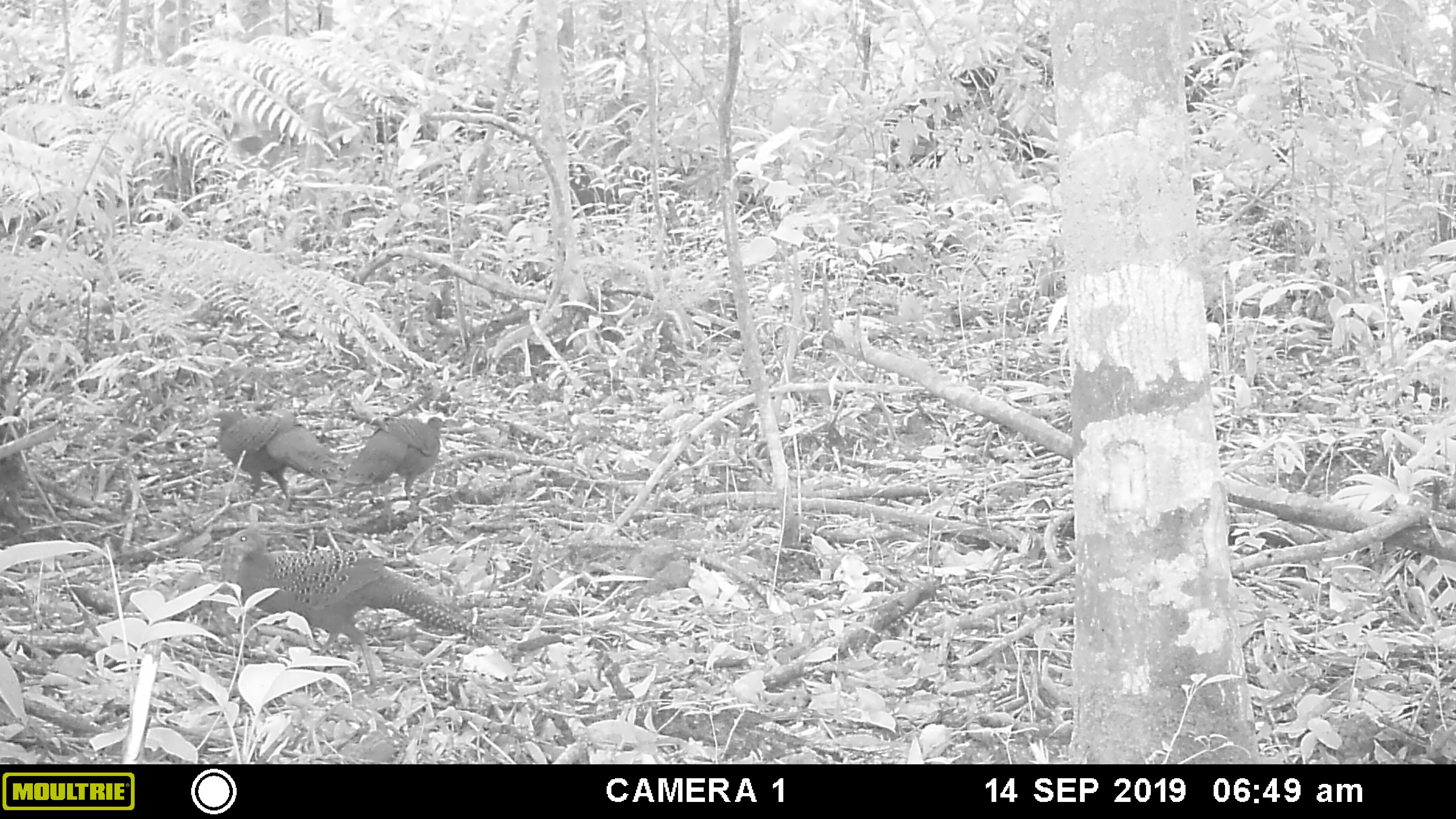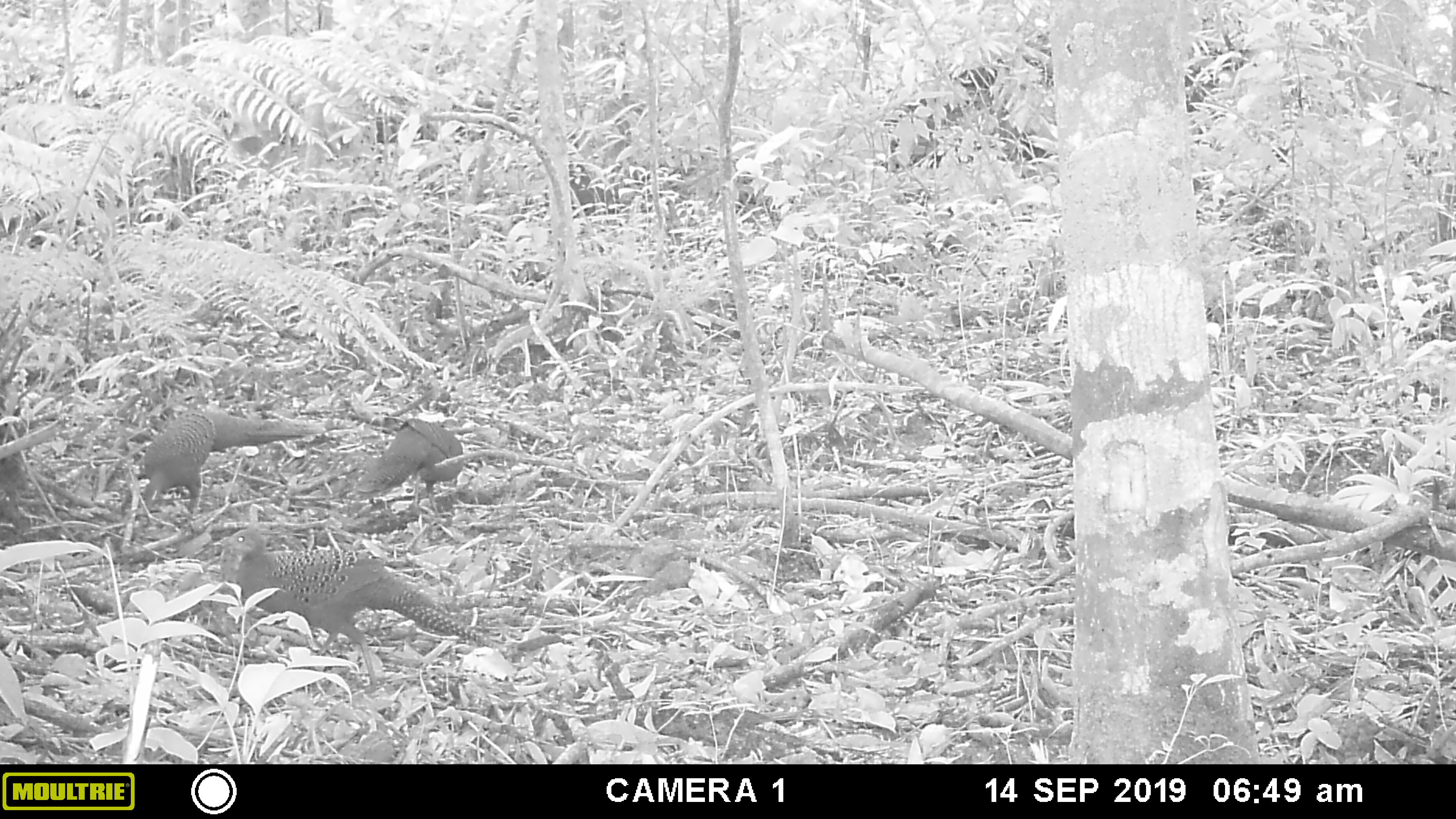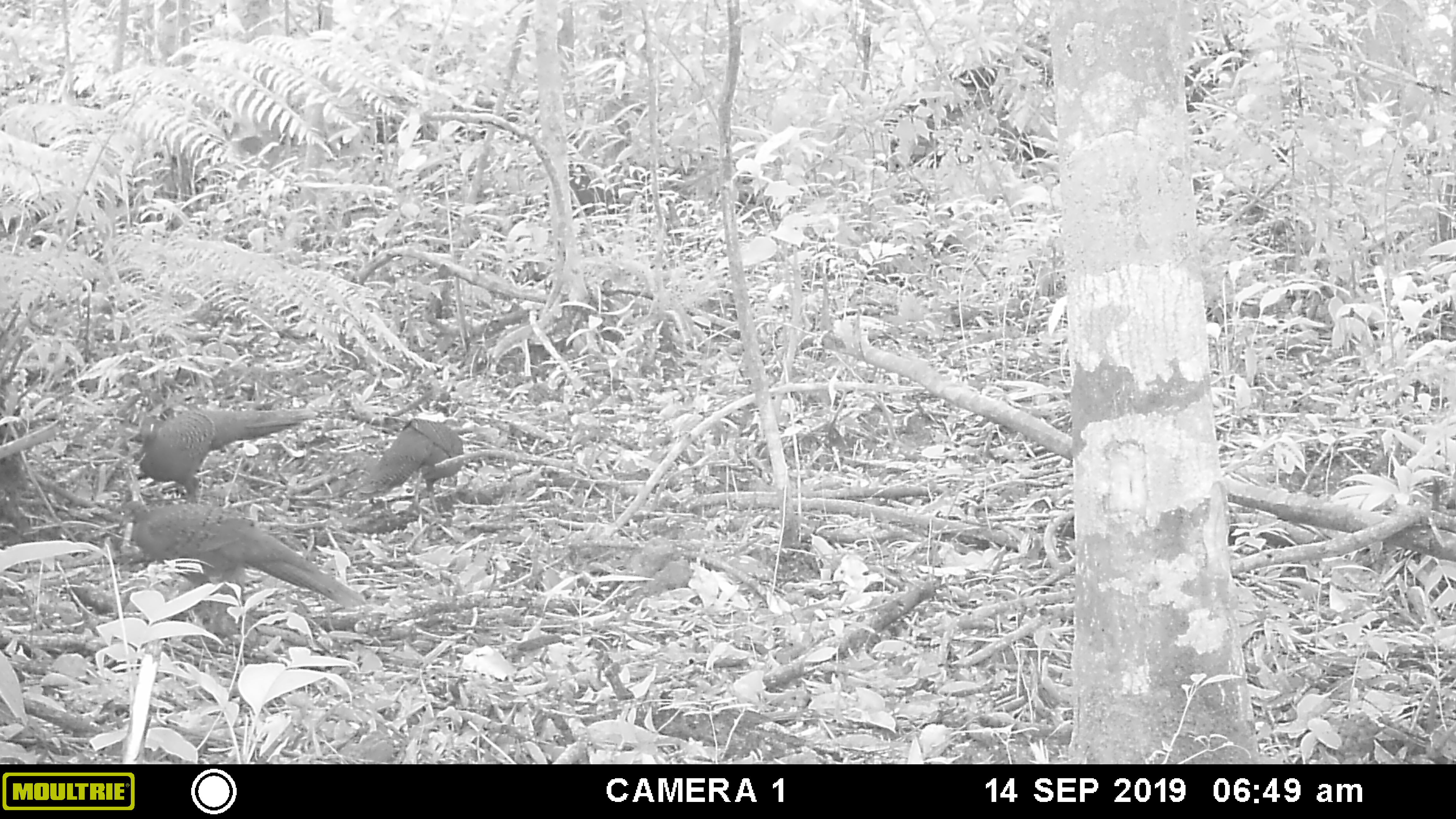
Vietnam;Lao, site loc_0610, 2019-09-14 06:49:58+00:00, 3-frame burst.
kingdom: Animalia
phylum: Chordata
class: Aves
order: Galliformes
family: Phasianidae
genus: Polyplectron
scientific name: Polyplectron bicalcaratum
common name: gray peacock-pheasant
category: grey peacock pheasant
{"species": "grey peacock pheasant (gray peacock-pheasant) (Polyplectron bicalcaratum)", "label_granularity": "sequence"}